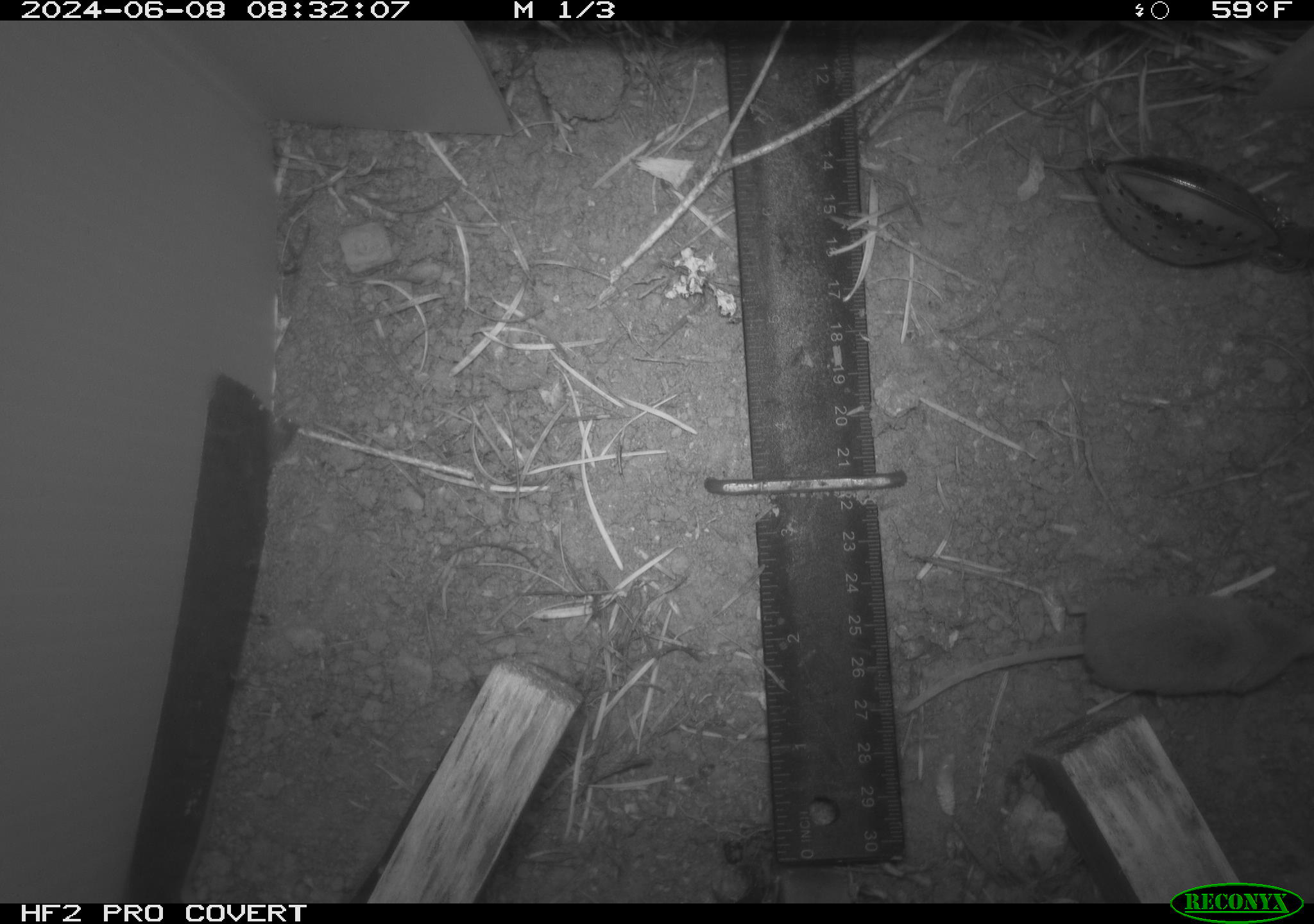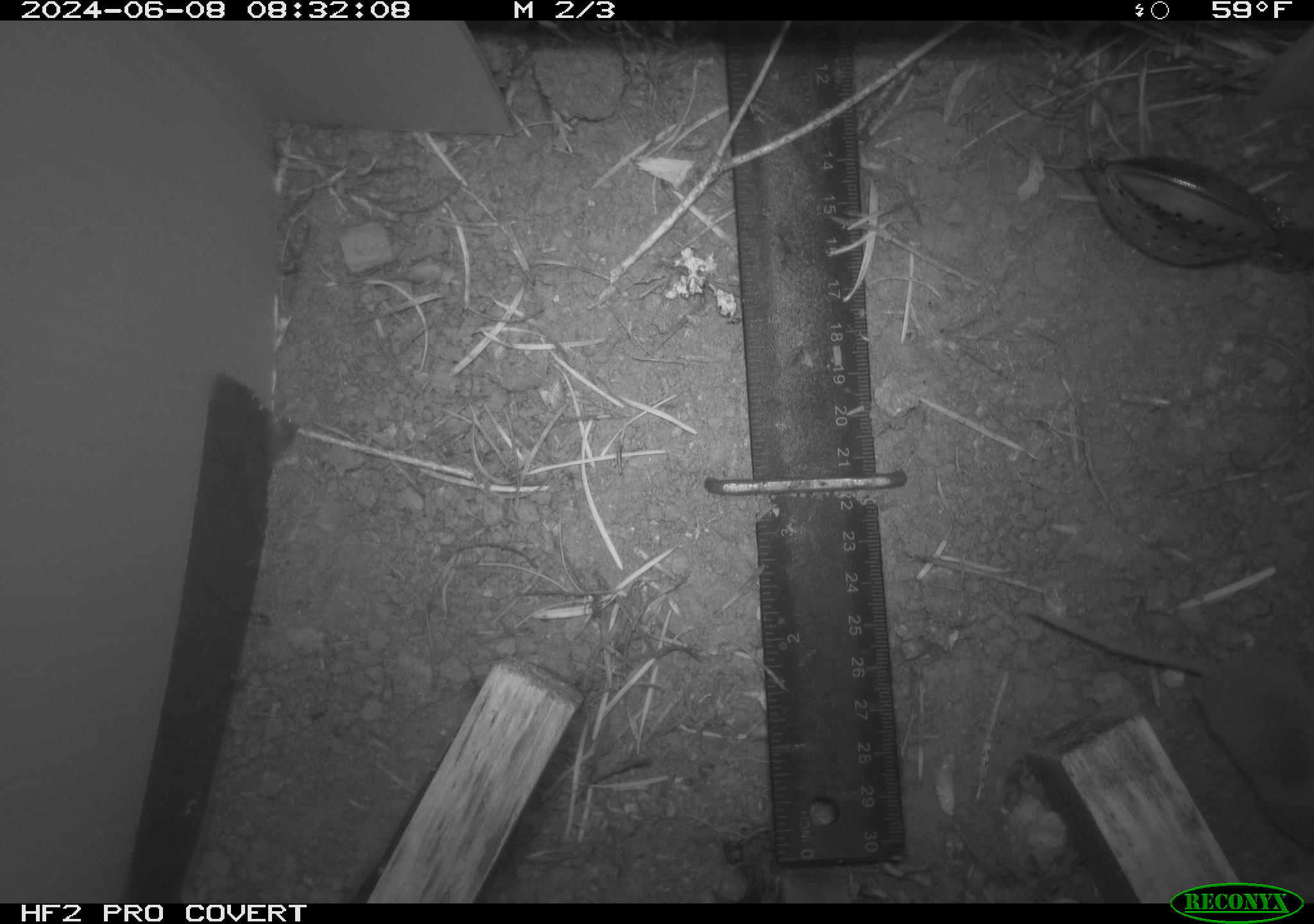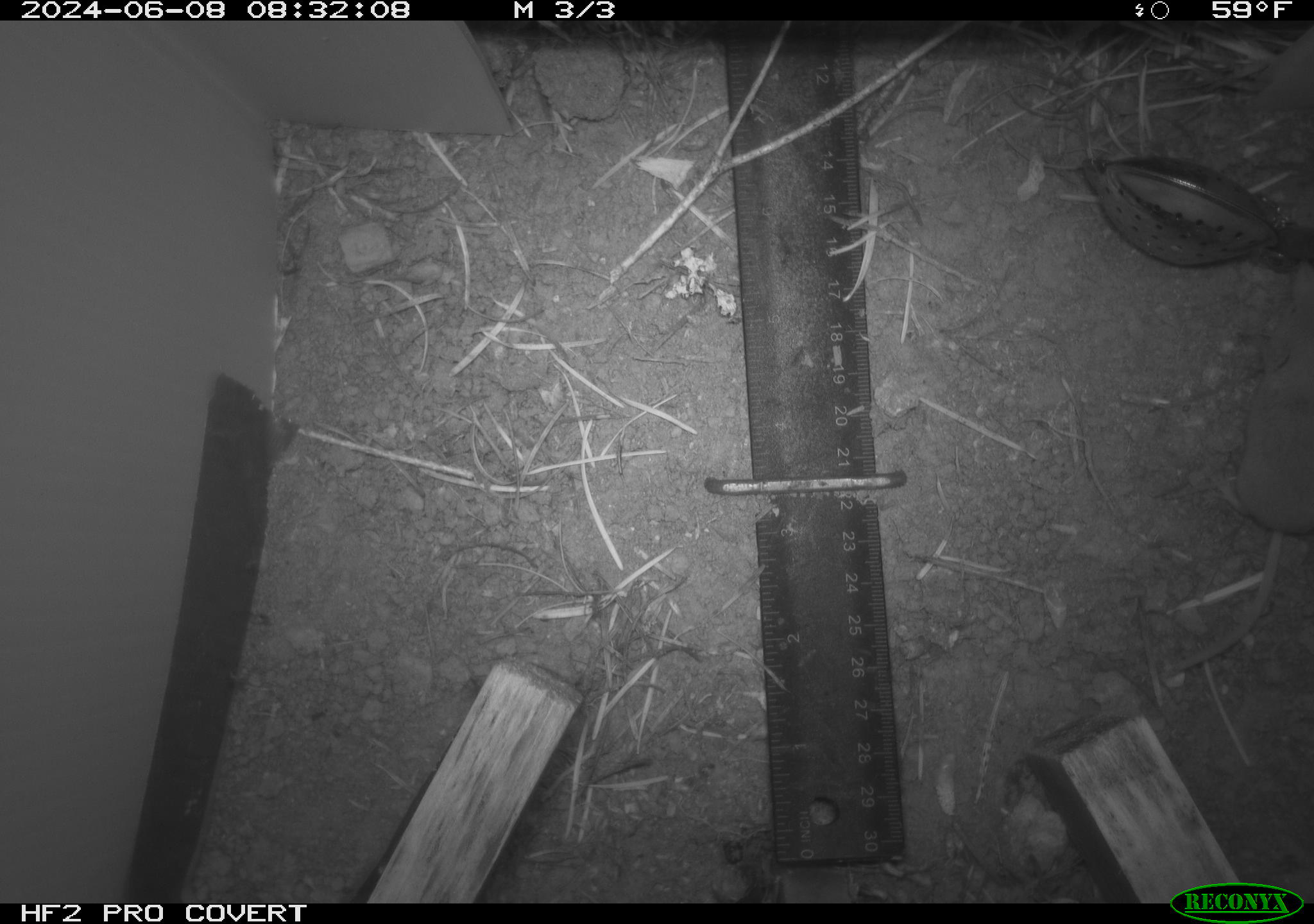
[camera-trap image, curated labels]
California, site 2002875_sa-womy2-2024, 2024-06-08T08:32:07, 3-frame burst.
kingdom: Animalia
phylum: Chordata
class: Mammalia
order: Eulipotyphla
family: Soricidae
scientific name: Soricidae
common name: shrews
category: soricidae family